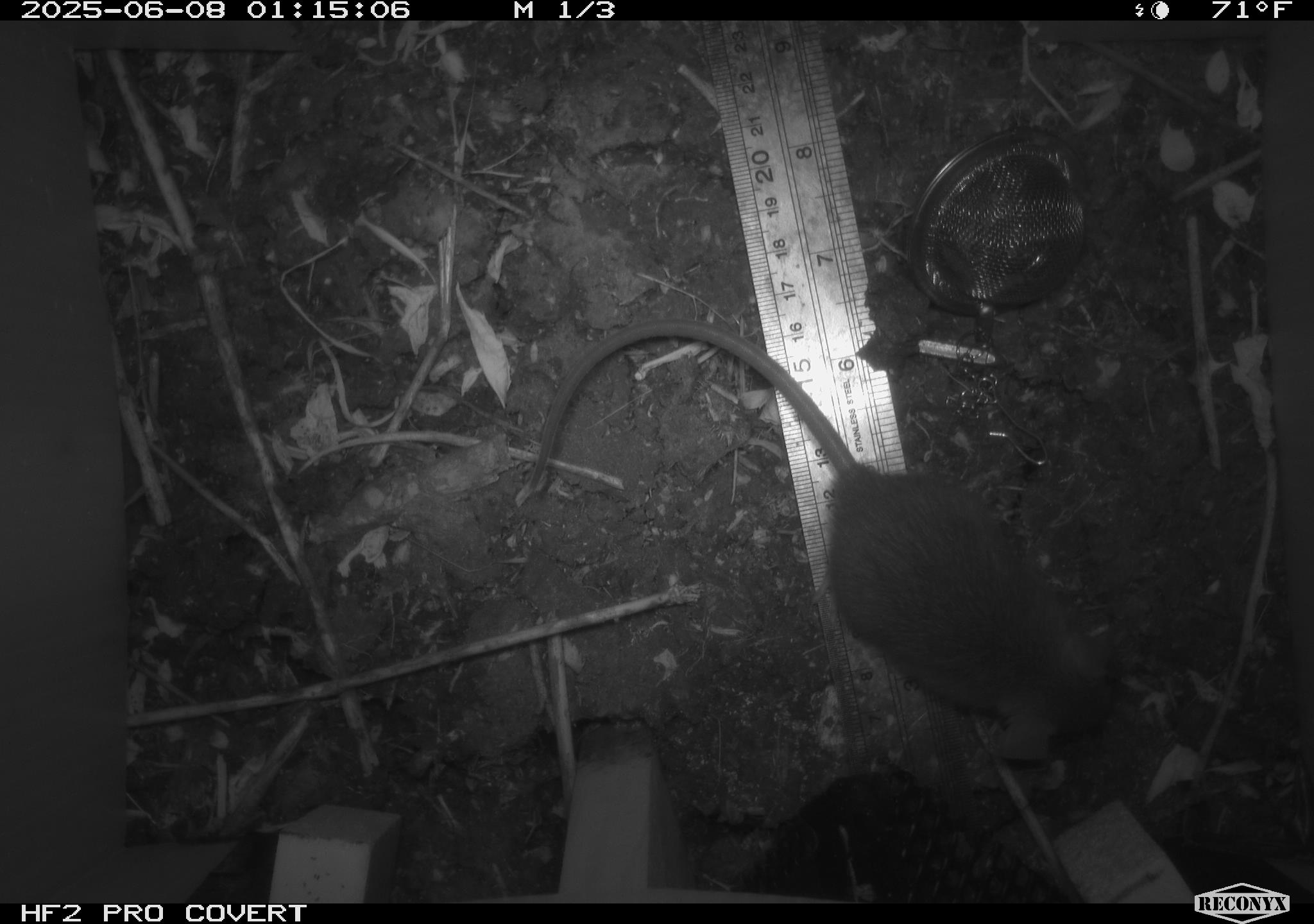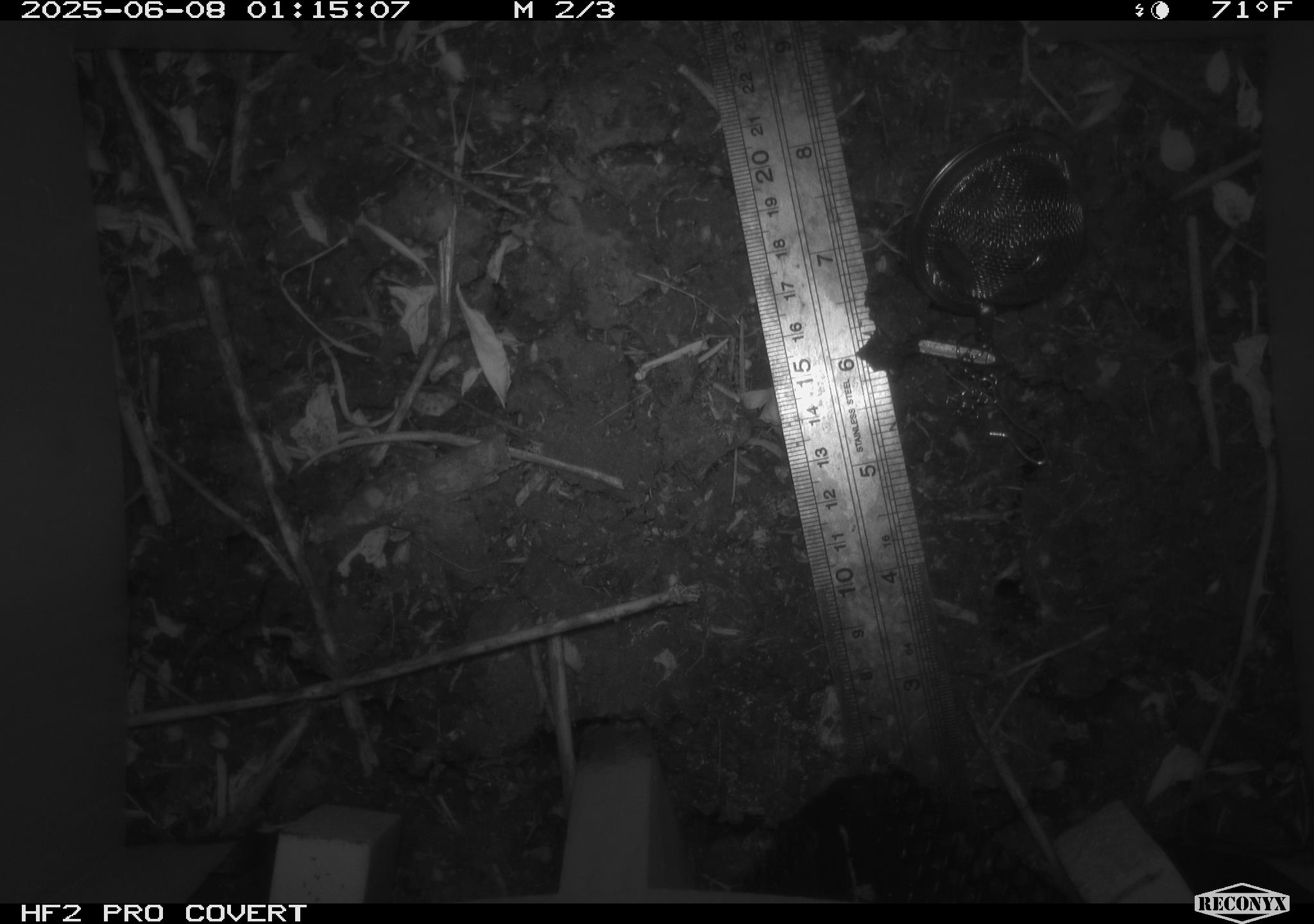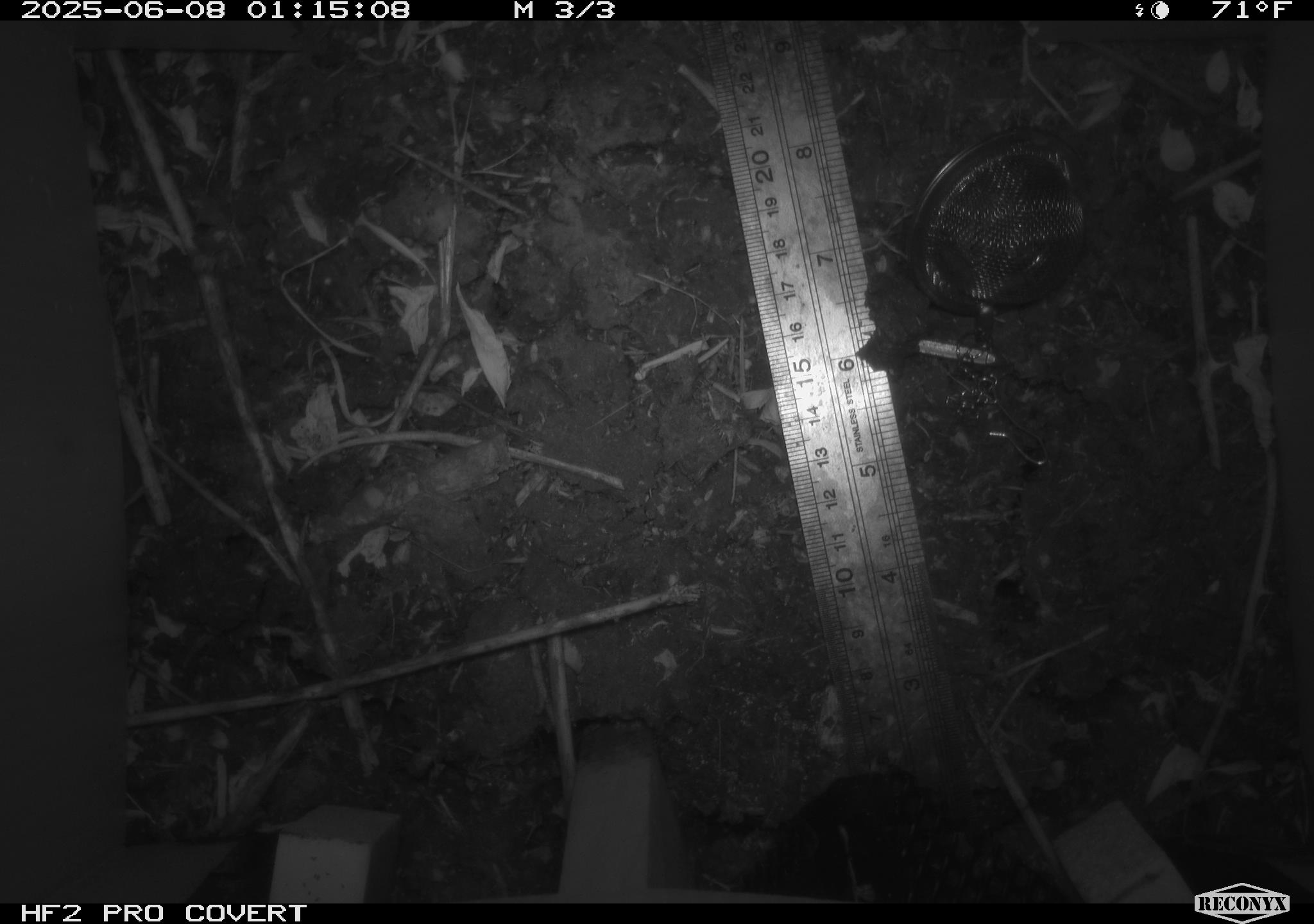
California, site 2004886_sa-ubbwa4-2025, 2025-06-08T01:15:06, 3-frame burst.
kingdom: Animalia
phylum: Chordata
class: Mammalia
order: Rodentia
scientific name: Rodentia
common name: rodent